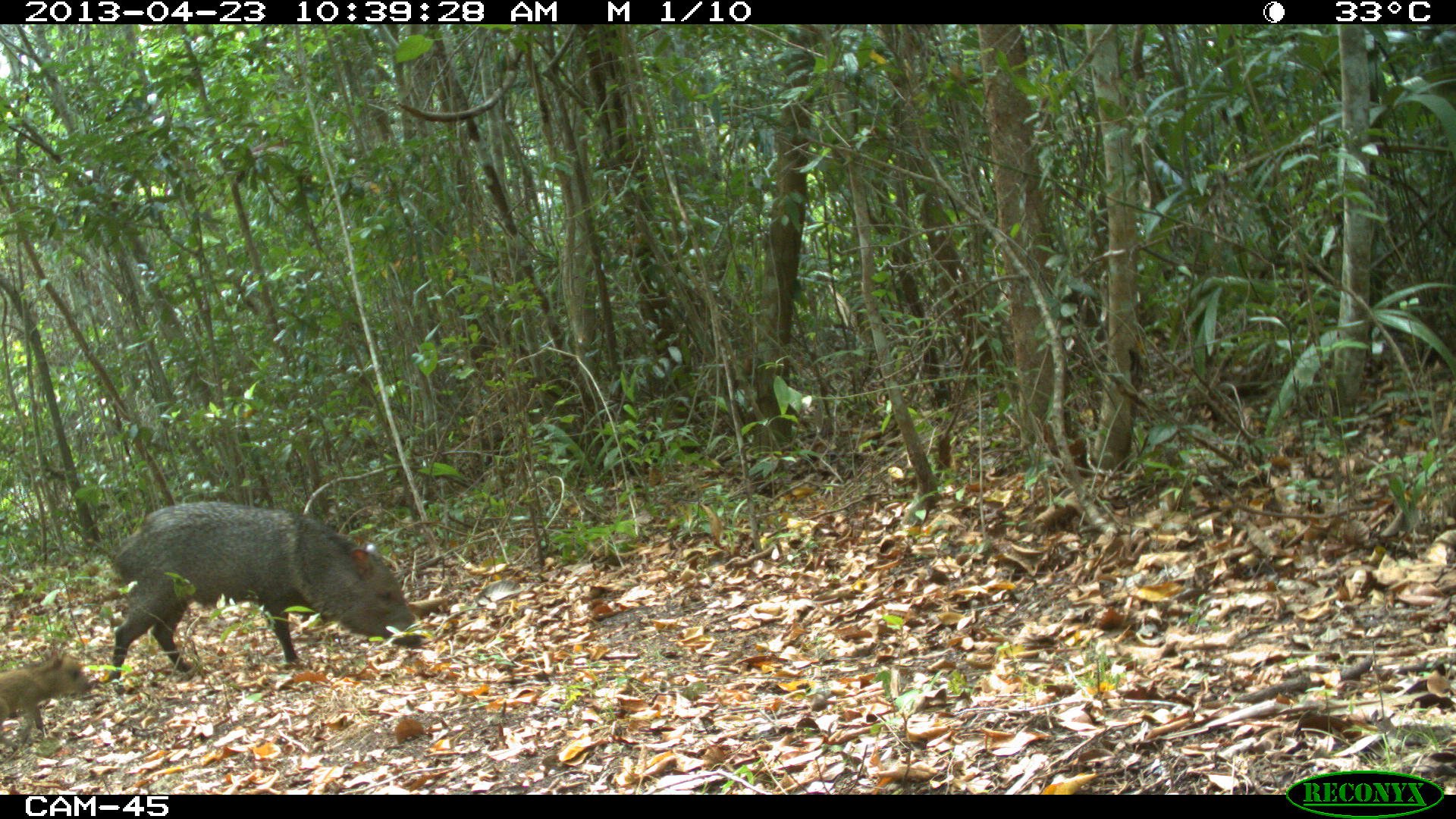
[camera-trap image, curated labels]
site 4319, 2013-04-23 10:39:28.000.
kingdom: Animalia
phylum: Chordata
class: Mammalia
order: Artiodactyla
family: Tayassuidae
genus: Pecari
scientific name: Pecari tajacu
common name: collared peccary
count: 5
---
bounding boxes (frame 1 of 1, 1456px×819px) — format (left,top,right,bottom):
pecari tajacu: (108,498,431,681); (0,652,93,735)